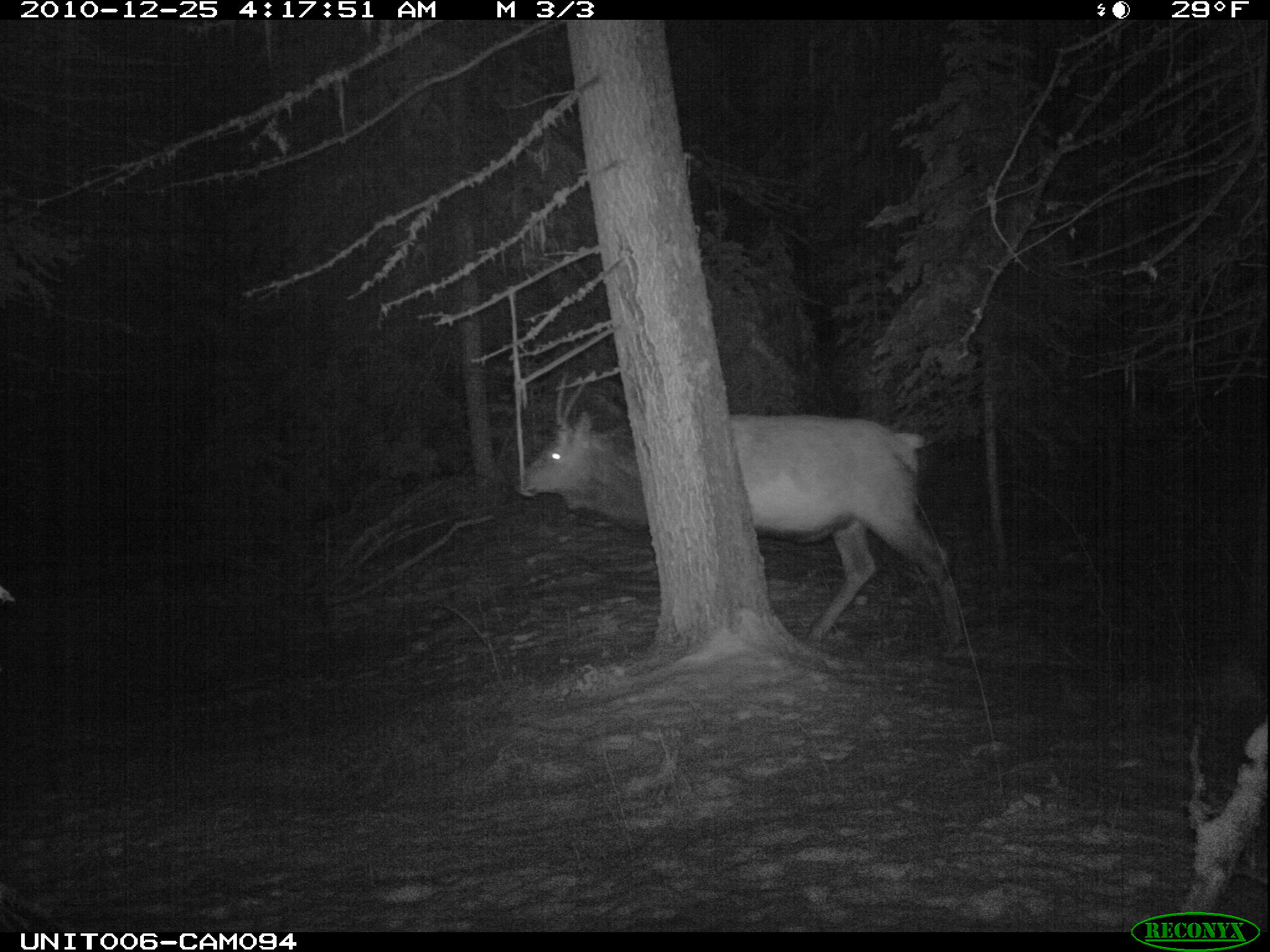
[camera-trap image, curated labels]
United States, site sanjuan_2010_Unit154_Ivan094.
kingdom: Animalia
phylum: Chordata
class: Mammalia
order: Artiodactyla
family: Cervidae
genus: Cervus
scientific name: Cervus elaphus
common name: red deer